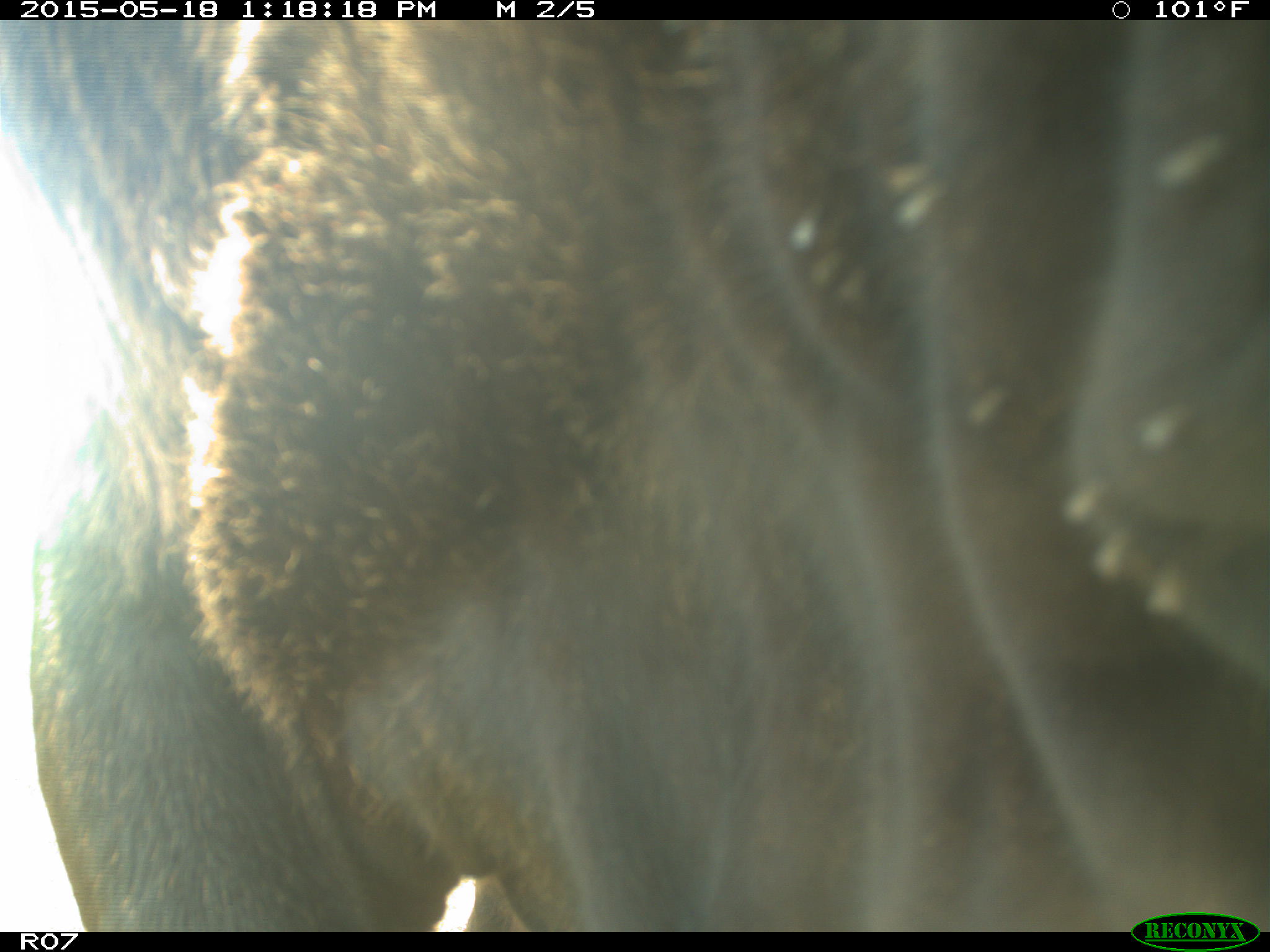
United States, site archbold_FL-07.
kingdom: Animalia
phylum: Chordata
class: Mammalia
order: Artiodactyla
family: Bovidae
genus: Bos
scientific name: Bos taurus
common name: domestic cow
Bos taurus (domestic cow).